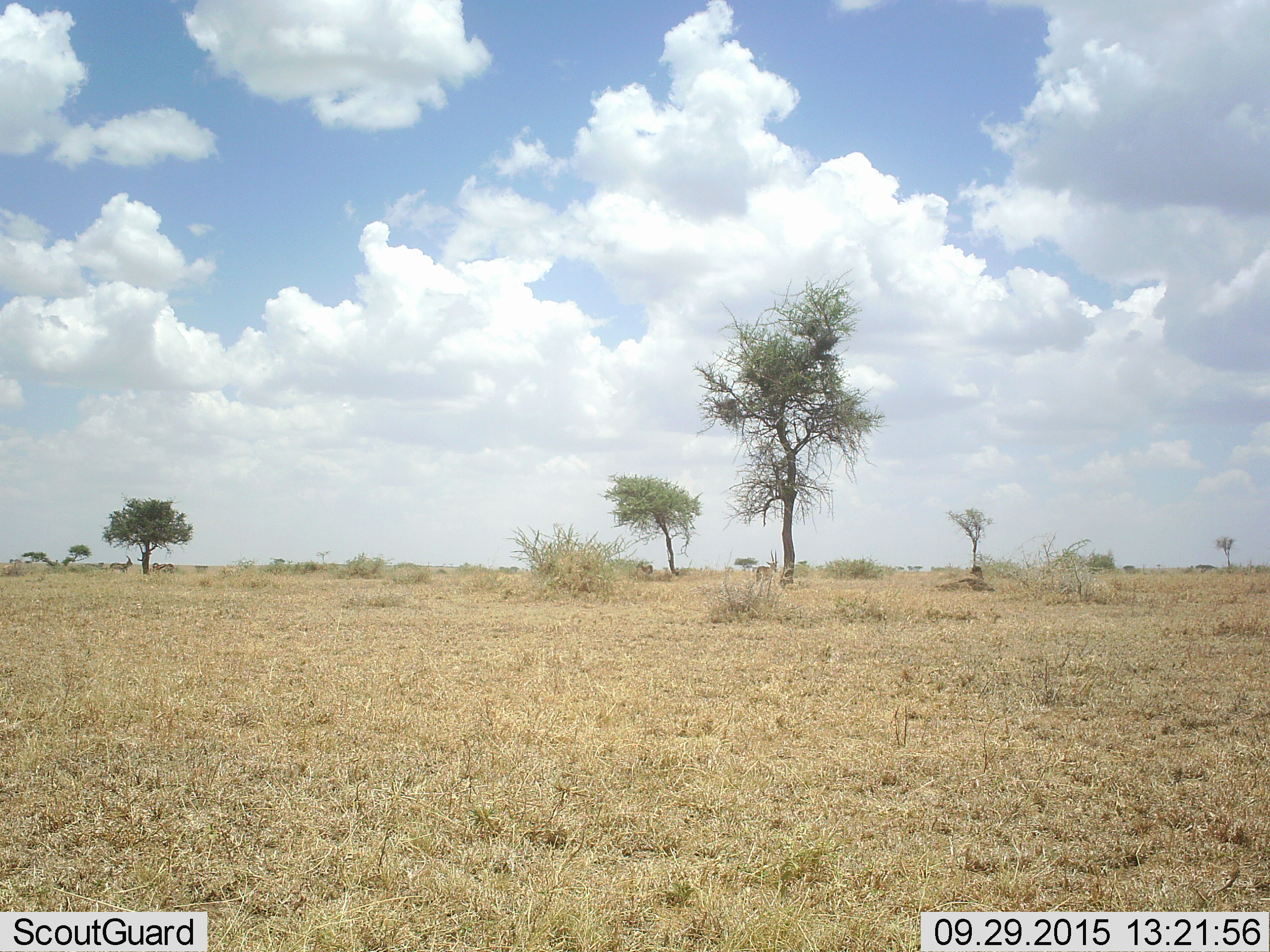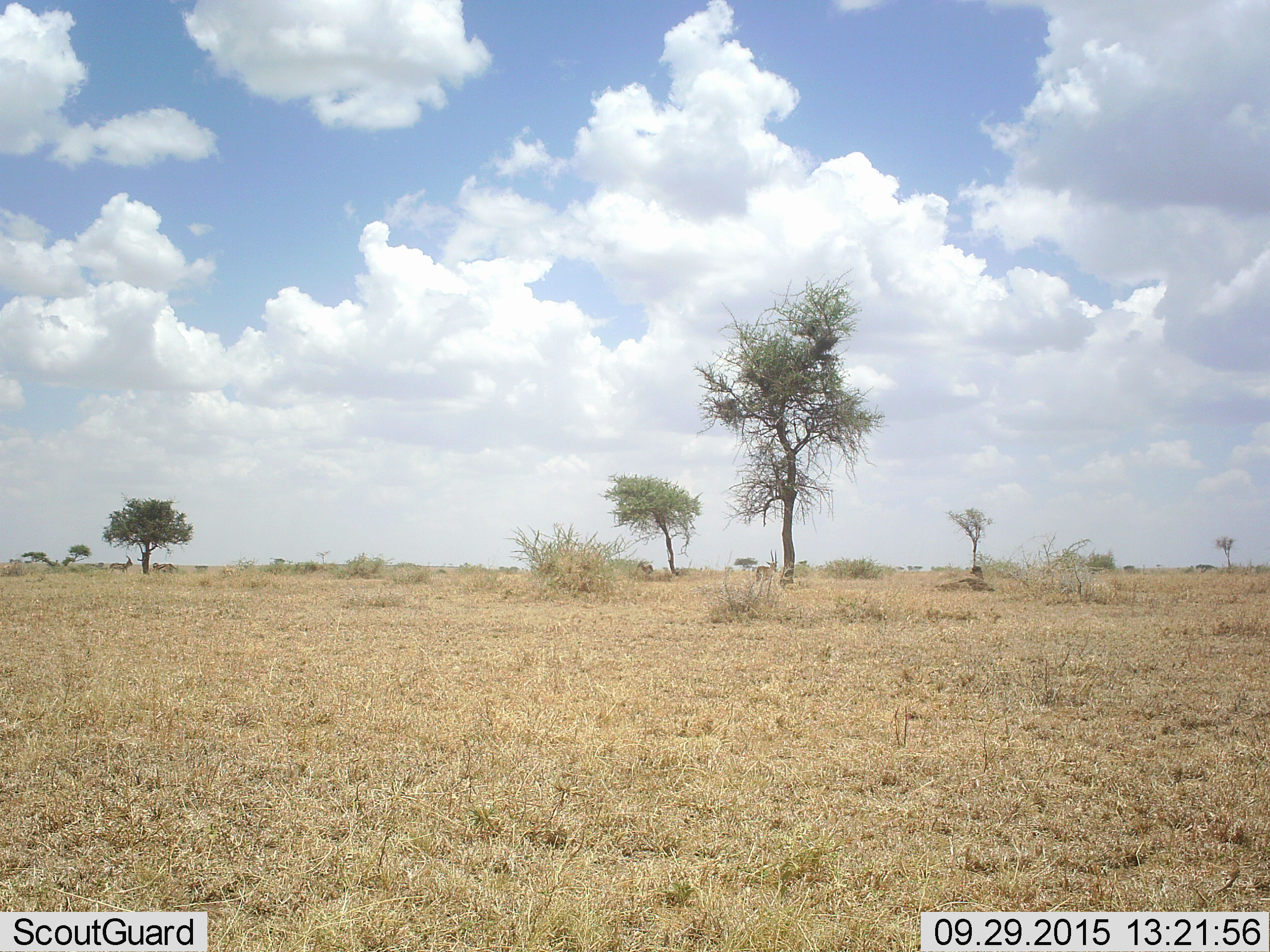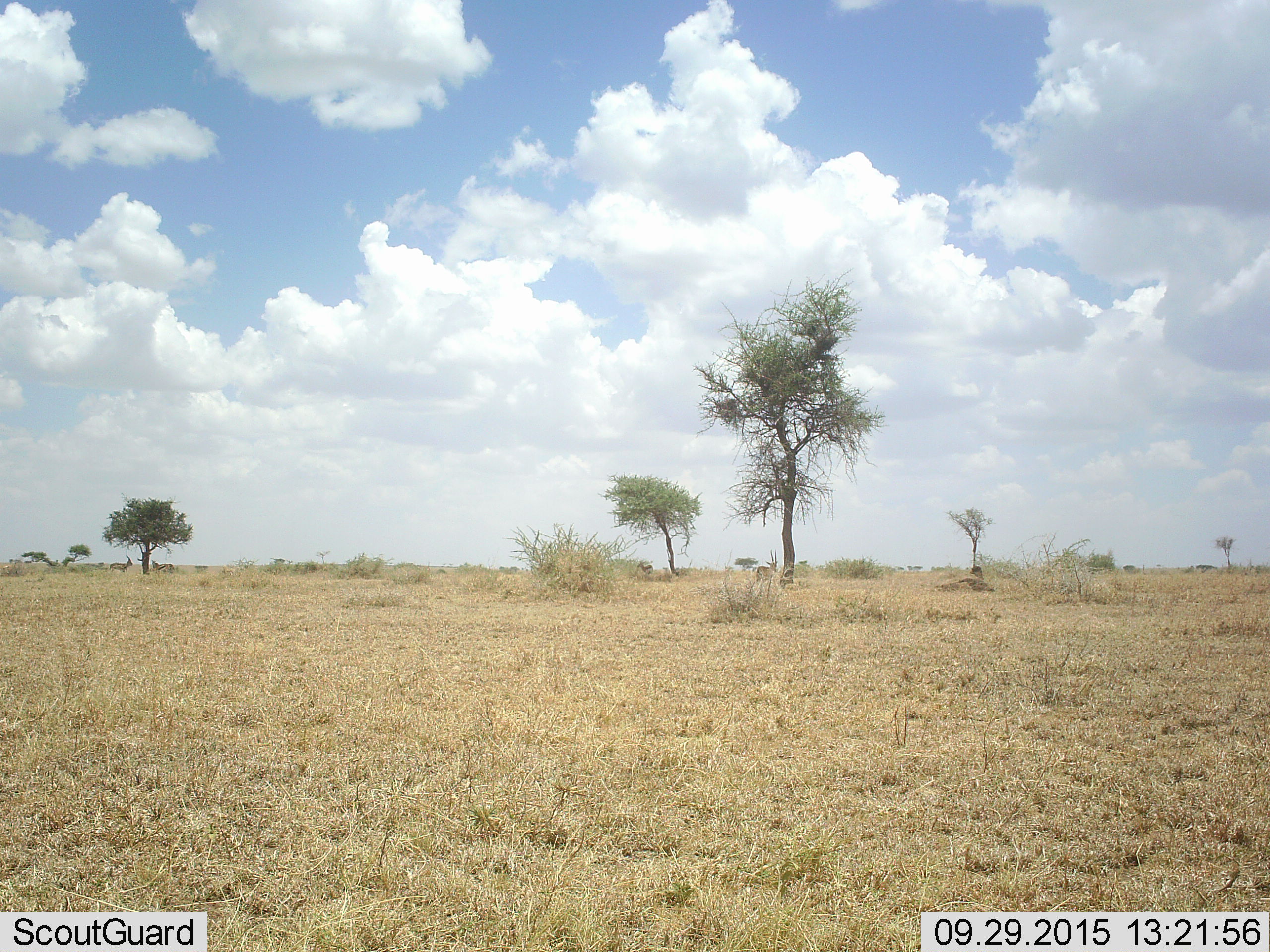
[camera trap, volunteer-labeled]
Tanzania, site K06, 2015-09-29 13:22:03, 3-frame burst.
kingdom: Animalia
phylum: Chordata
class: Mammalia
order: Artiodactyla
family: Bovidae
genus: Eudorcas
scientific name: Eudorcas thomsonii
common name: thomson's gazelle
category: gazellethomsons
Gazellethomsons (thomson's gazelle) (Eudorcas thomsonii), count 4. Behavior (volunteer vote fractions): standing 100%, resting 0%, moving 0%, interacting 0%. Young present (vote fraction): 0%. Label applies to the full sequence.